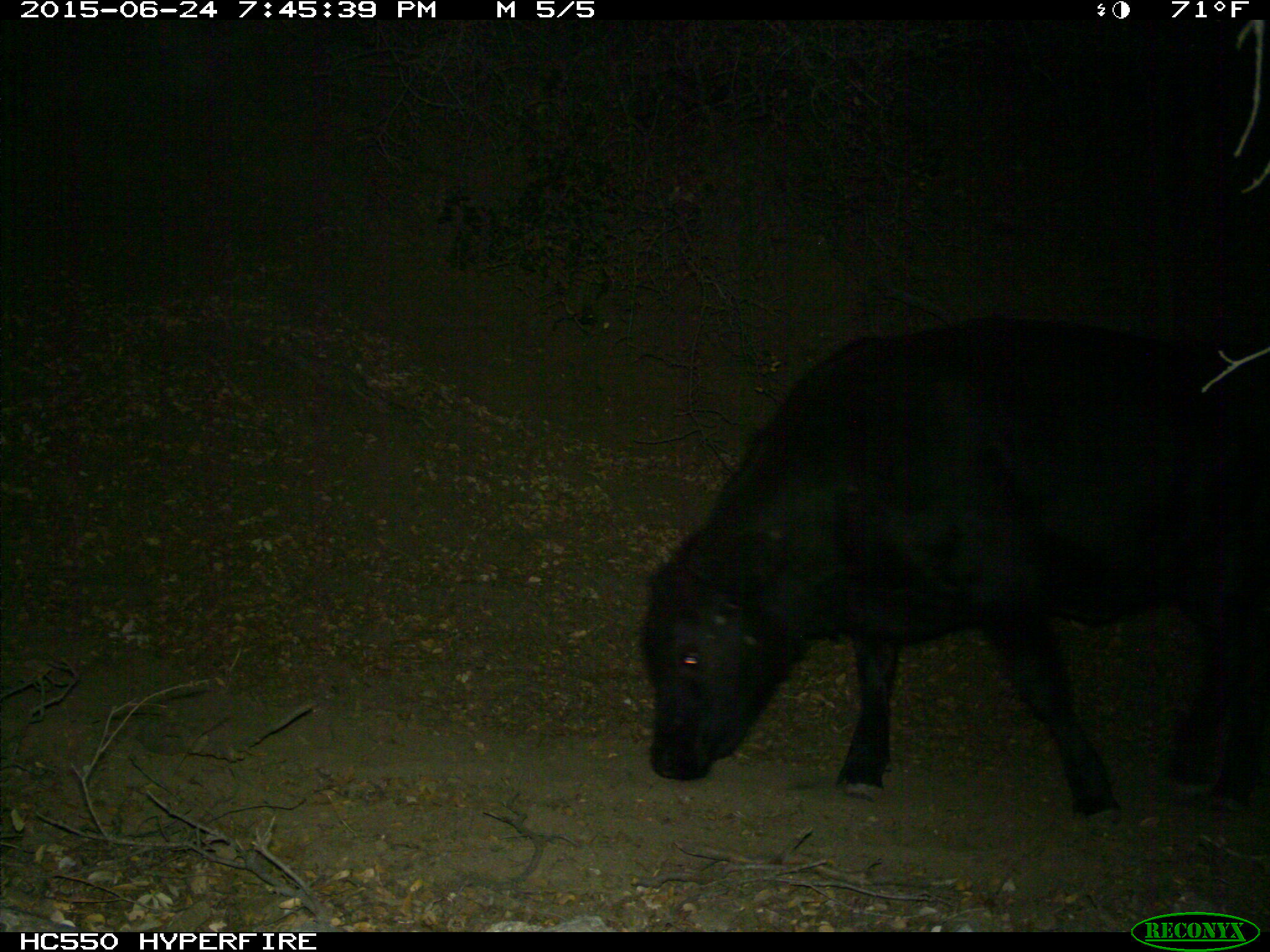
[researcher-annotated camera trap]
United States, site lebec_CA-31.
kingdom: Animalia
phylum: Chordata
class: Mammalia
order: Artiodactyla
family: Bovidae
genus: Bos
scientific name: Bos taurus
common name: domestic cow